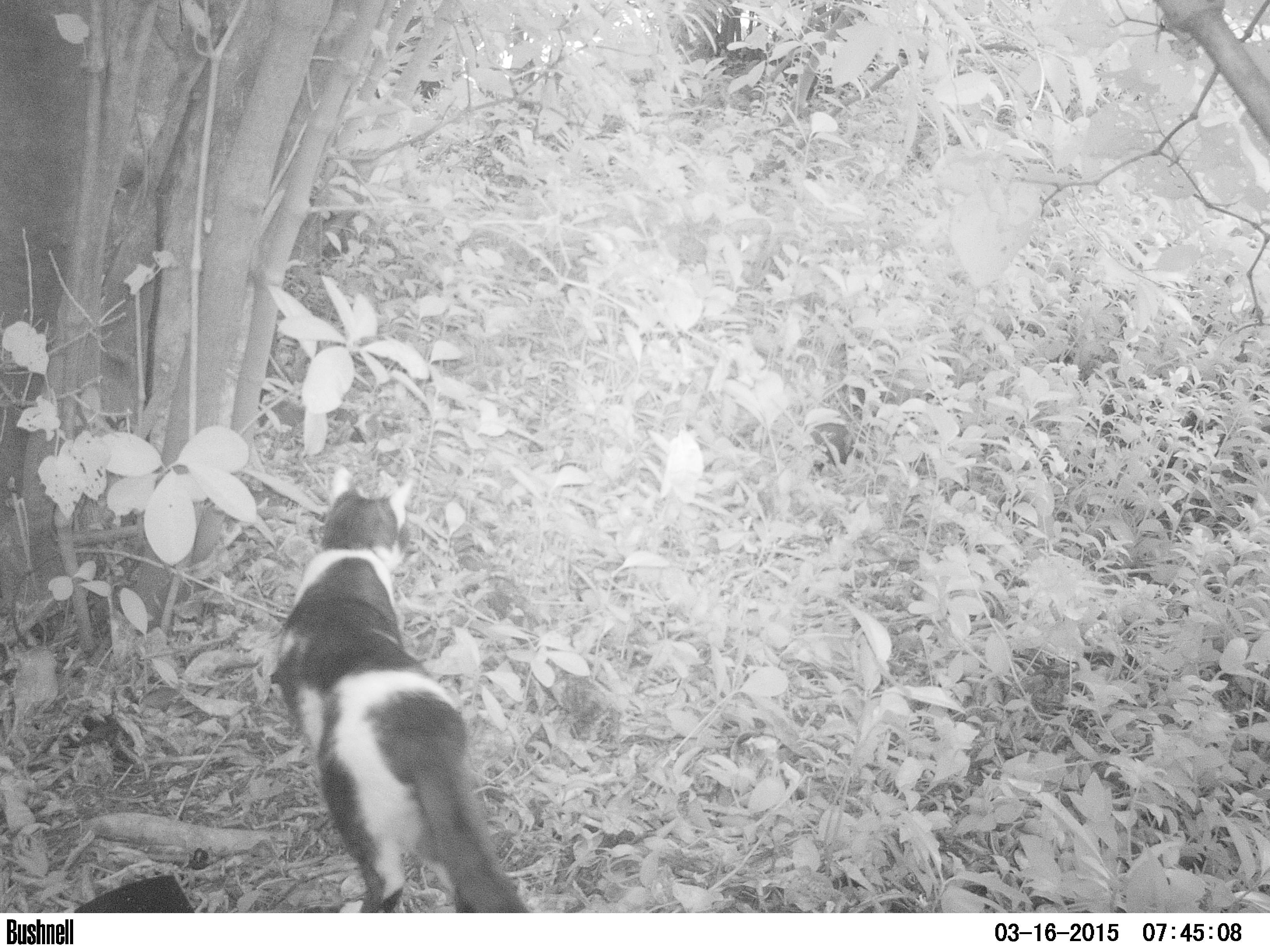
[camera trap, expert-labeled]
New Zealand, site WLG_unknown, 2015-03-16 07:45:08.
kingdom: Animalia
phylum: Chordata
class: Mammalia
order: Carnivora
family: Felidae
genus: Felis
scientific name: Felis catus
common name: domestic cat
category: cat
Cat (domestic cat) (Felis catus).